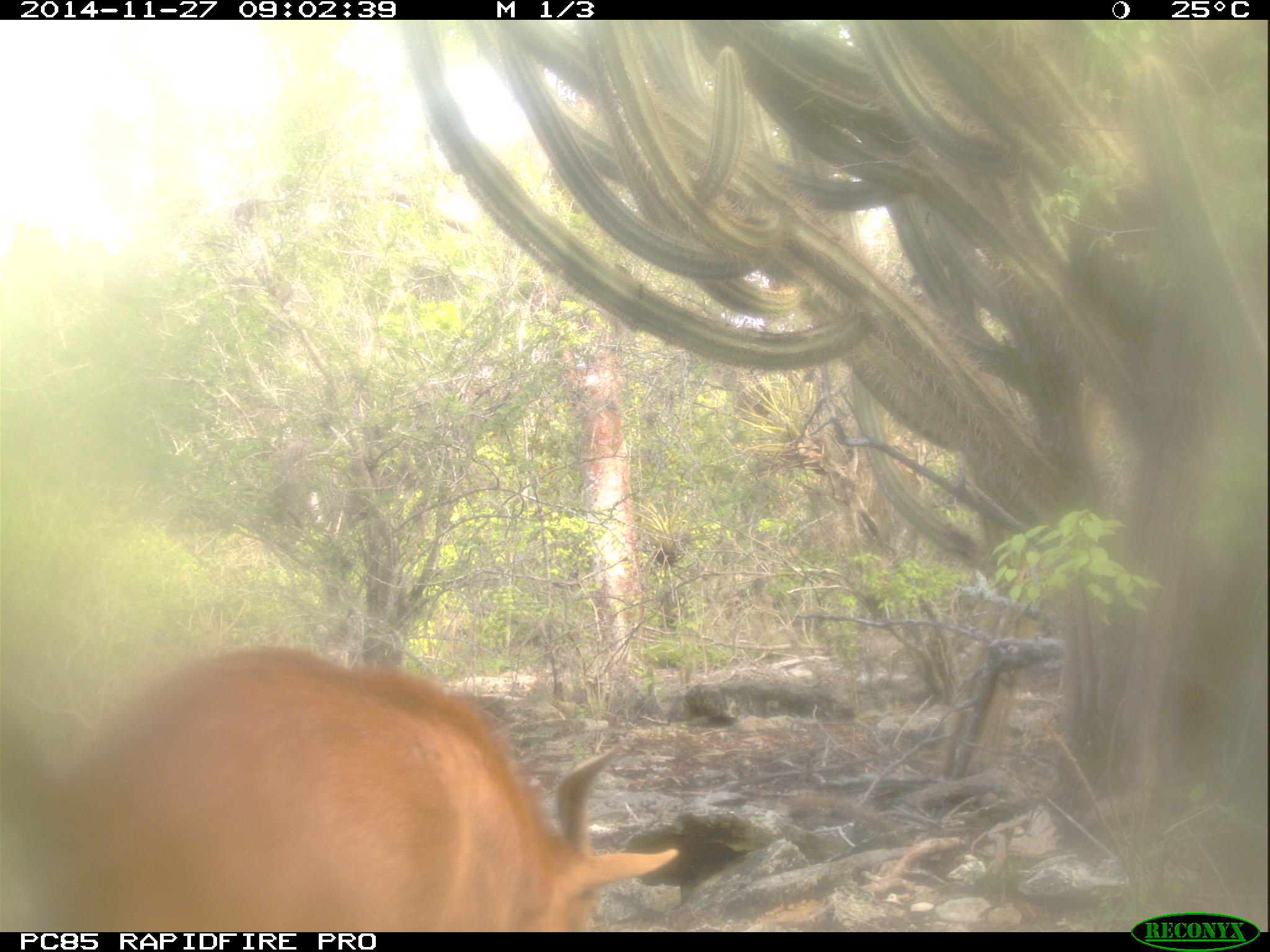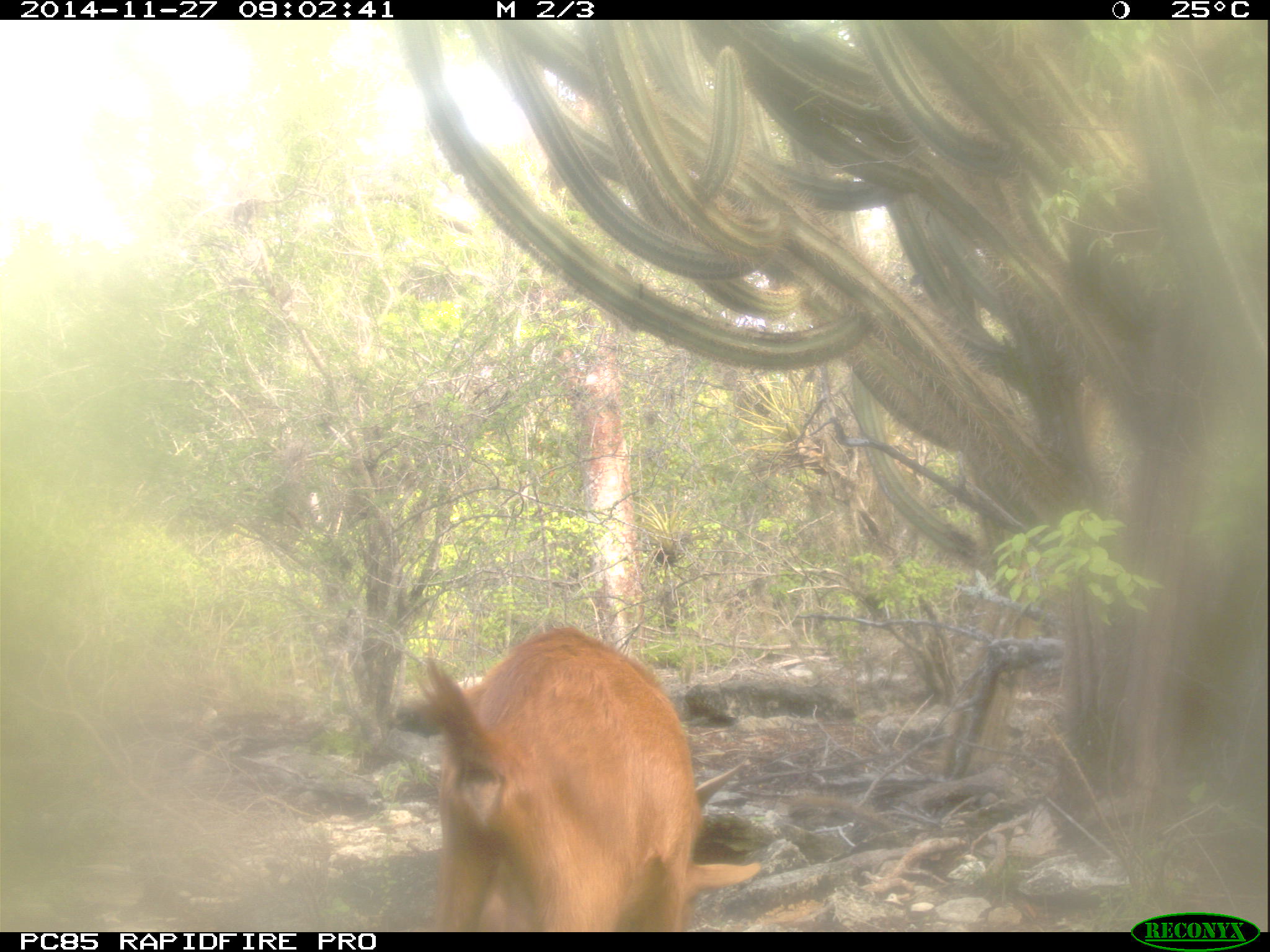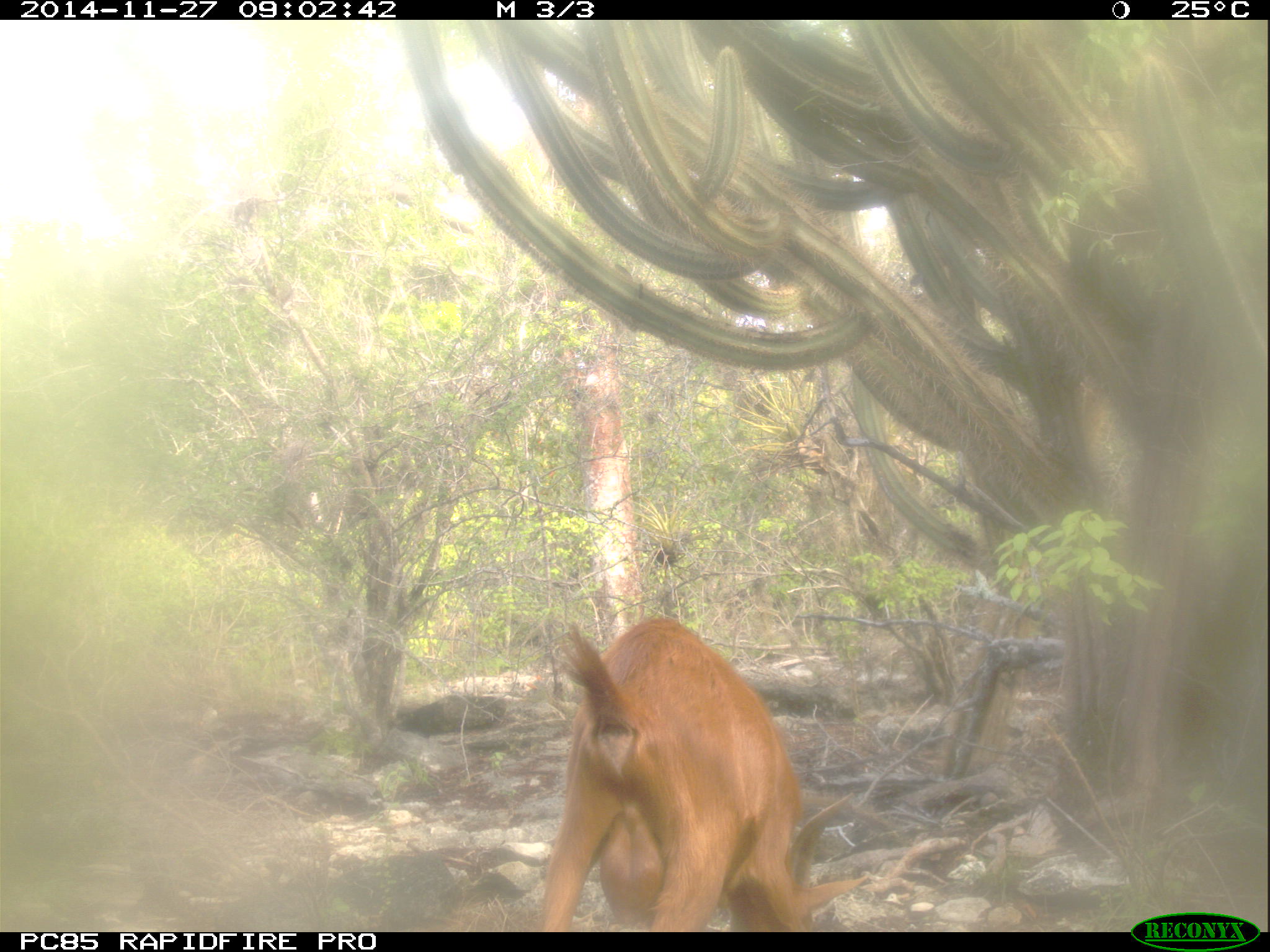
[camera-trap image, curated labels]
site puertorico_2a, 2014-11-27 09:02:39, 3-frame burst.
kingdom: Animalia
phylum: Chordata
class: Mammalia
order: Artiodactyla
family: Bovidae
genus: Capra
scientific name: Capra hircus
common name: goat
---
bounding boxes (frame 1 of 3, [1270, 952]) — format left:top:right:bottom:
goat: 1:644:700:935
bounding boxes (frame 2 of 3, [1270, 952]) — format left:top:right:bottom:
goat: 398:621:760:929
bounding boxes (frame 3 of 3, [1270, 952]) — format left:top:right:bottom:
goat: 534:617:856:931